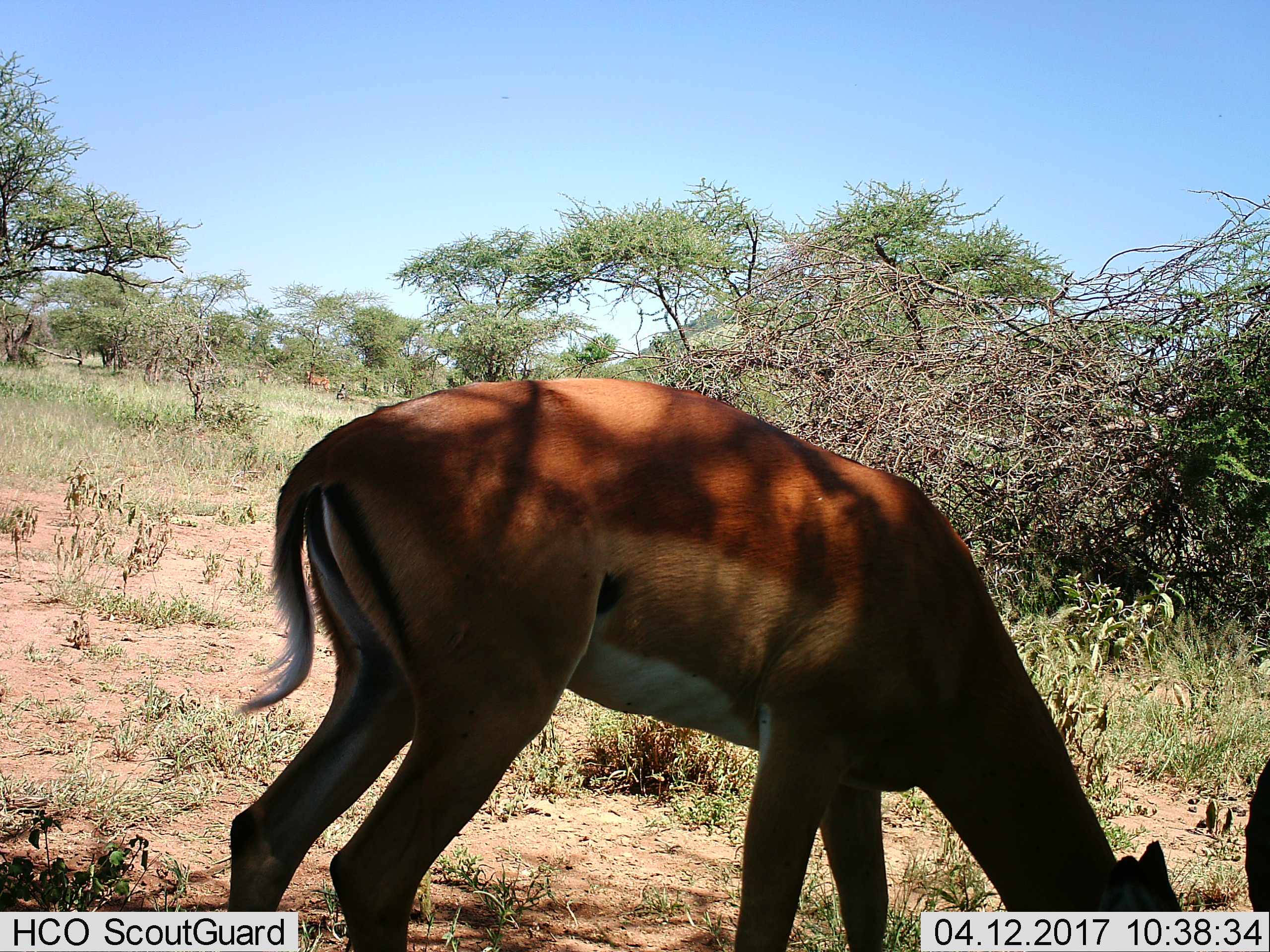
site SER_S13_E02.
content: unidentified animal